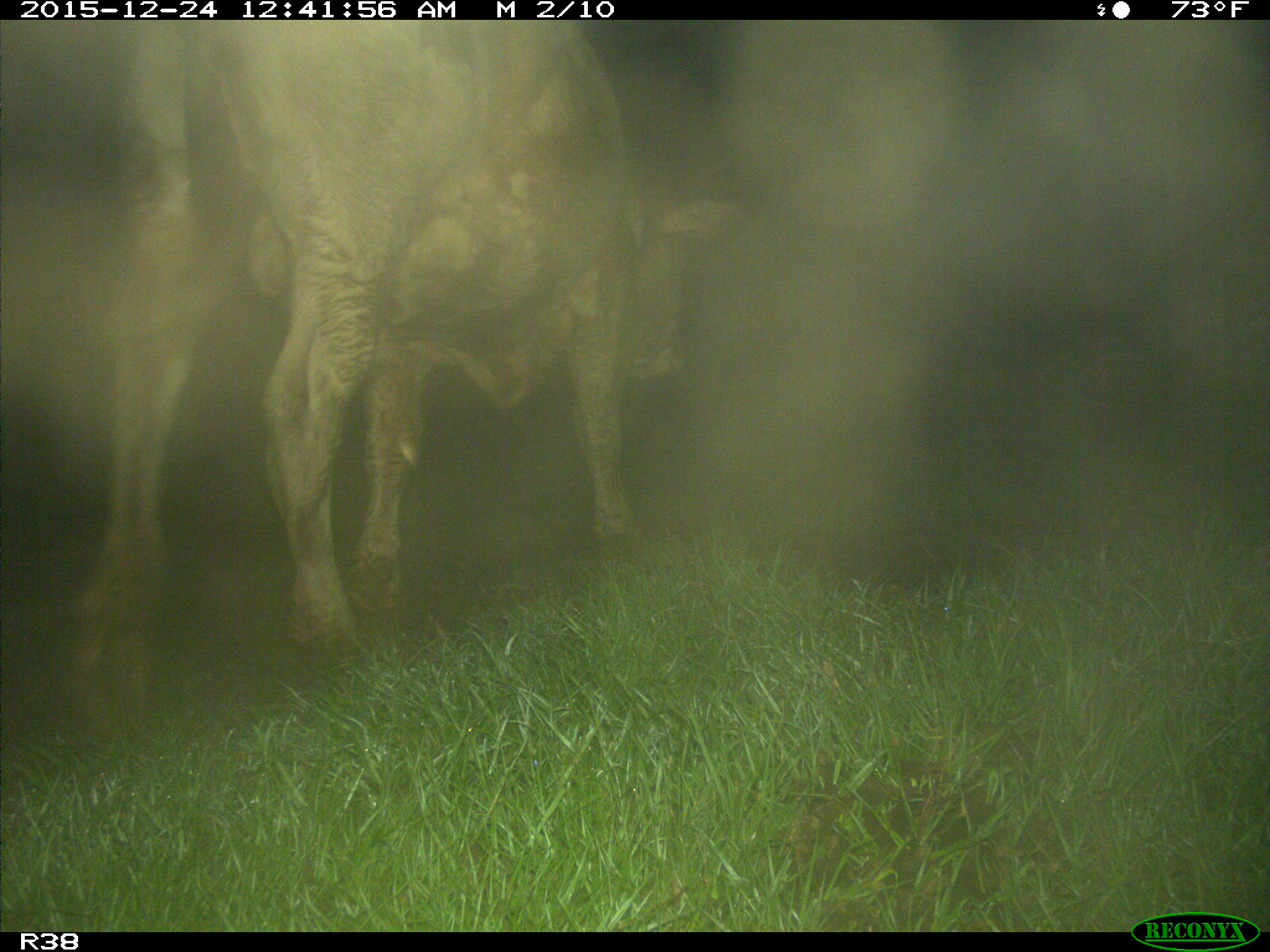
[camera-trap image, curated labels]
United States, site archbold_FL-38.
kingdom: Animalia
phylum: Chordata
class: Mammalia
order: Artiodactyla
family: Bovidae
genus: Bos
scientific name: Bos taurus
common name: domestic cow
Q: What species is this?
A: Bos taurus (domestic cow).